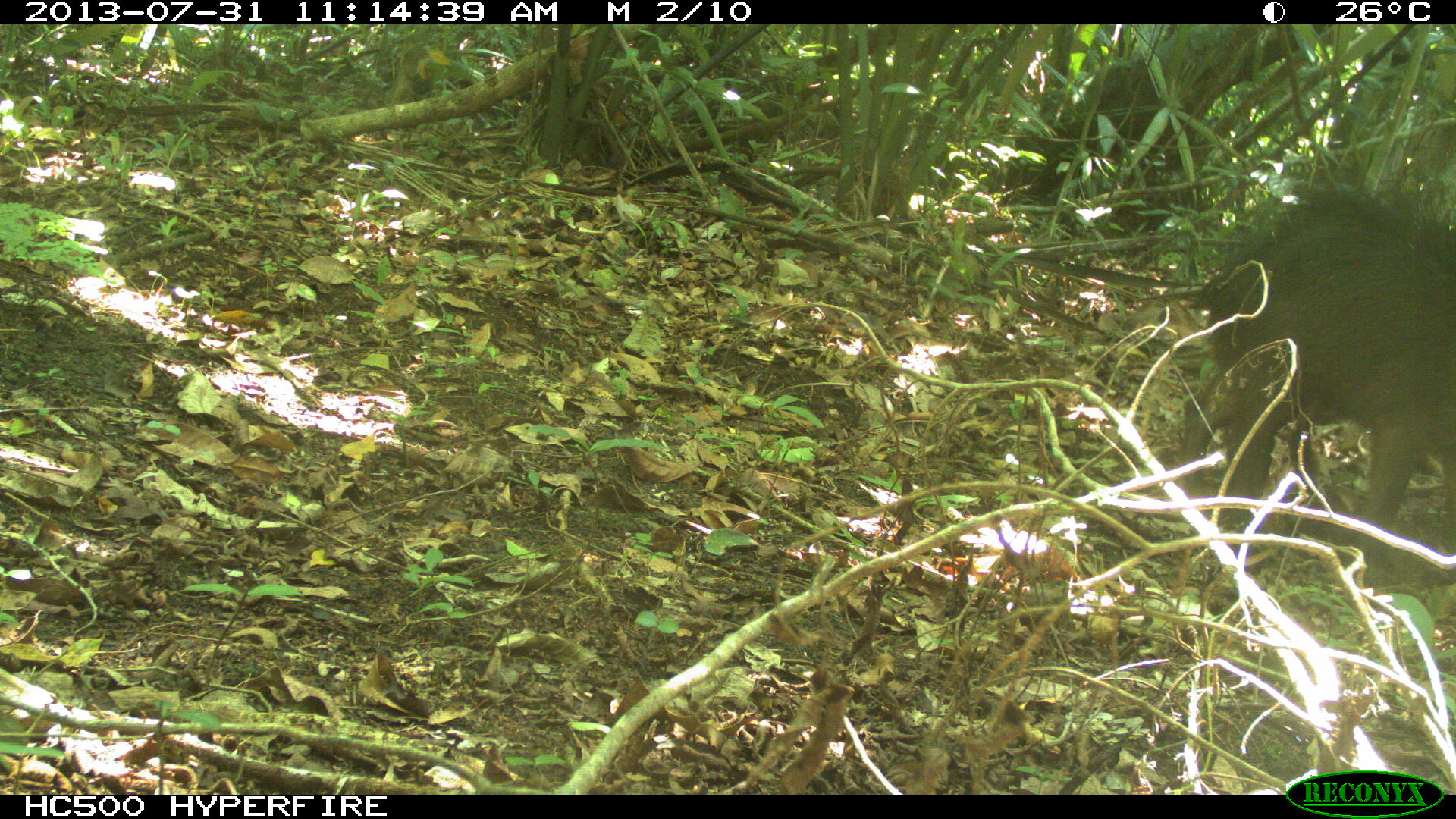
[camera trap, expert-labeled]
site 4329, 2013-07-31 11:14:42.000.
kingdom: Animalia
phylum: Chordata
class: Mammalia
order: Artiodactyla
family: Tayassuidae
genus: Tayassu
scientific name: Tayassu pecari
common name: white-lipped peccary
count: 3